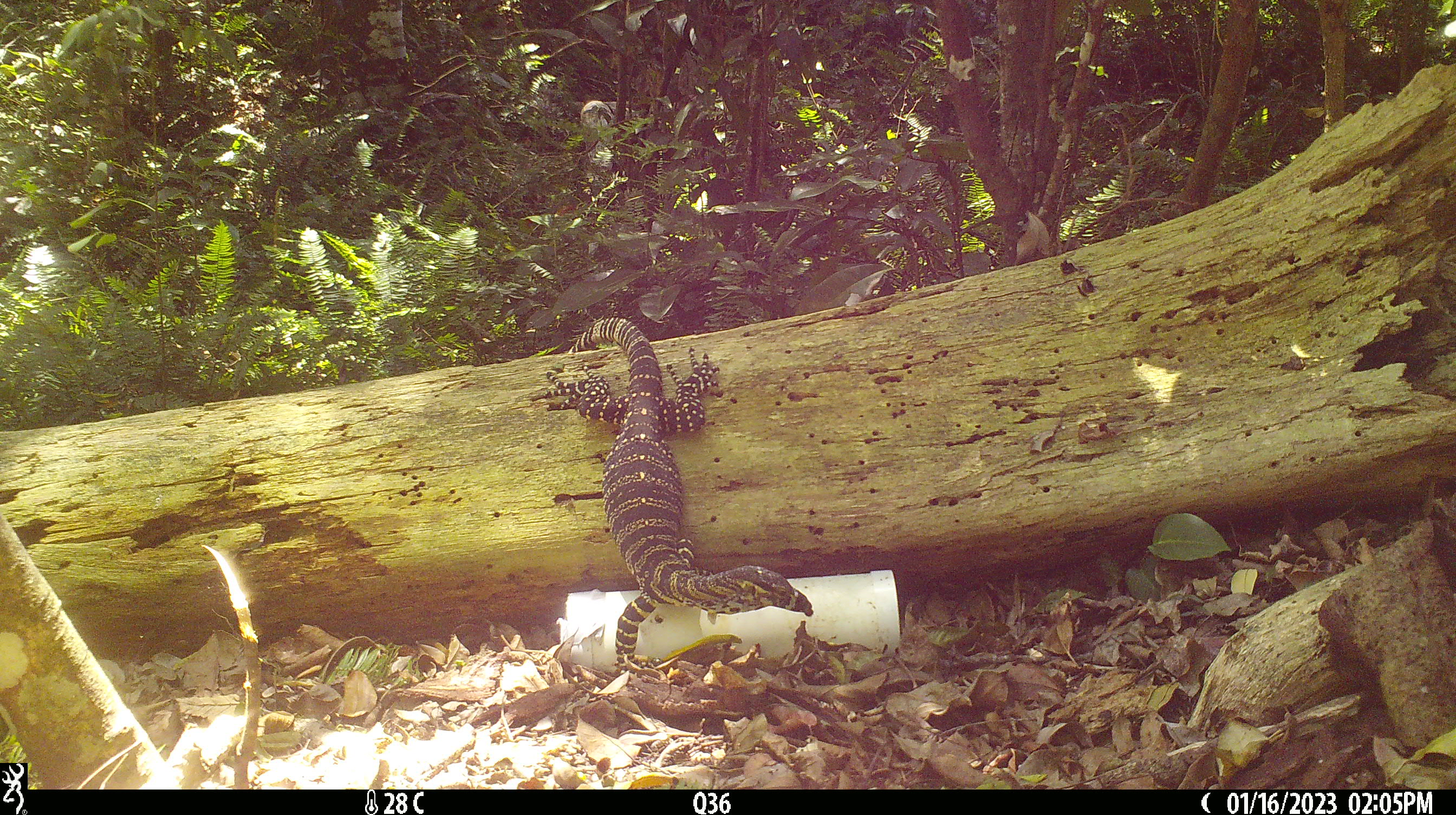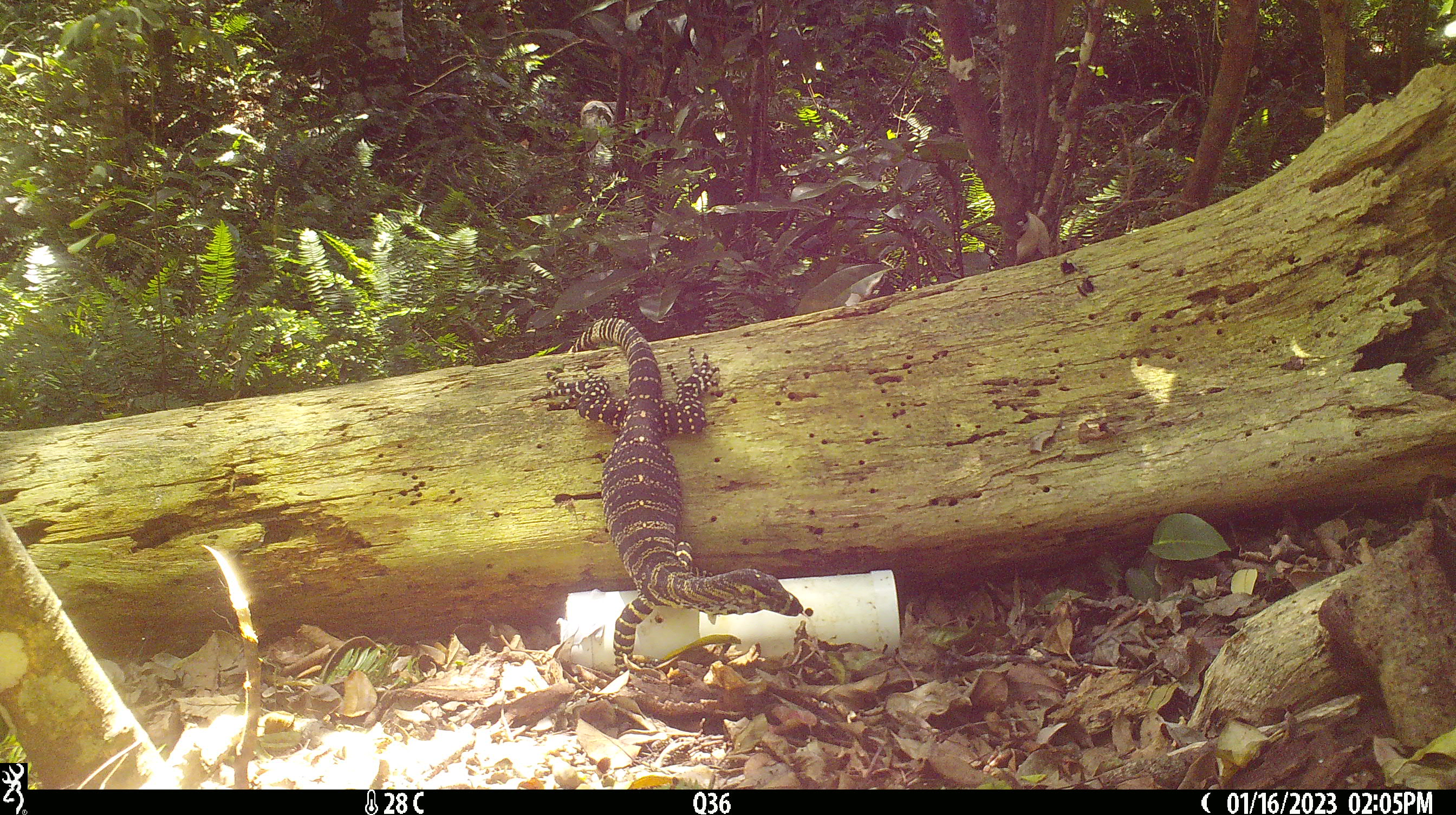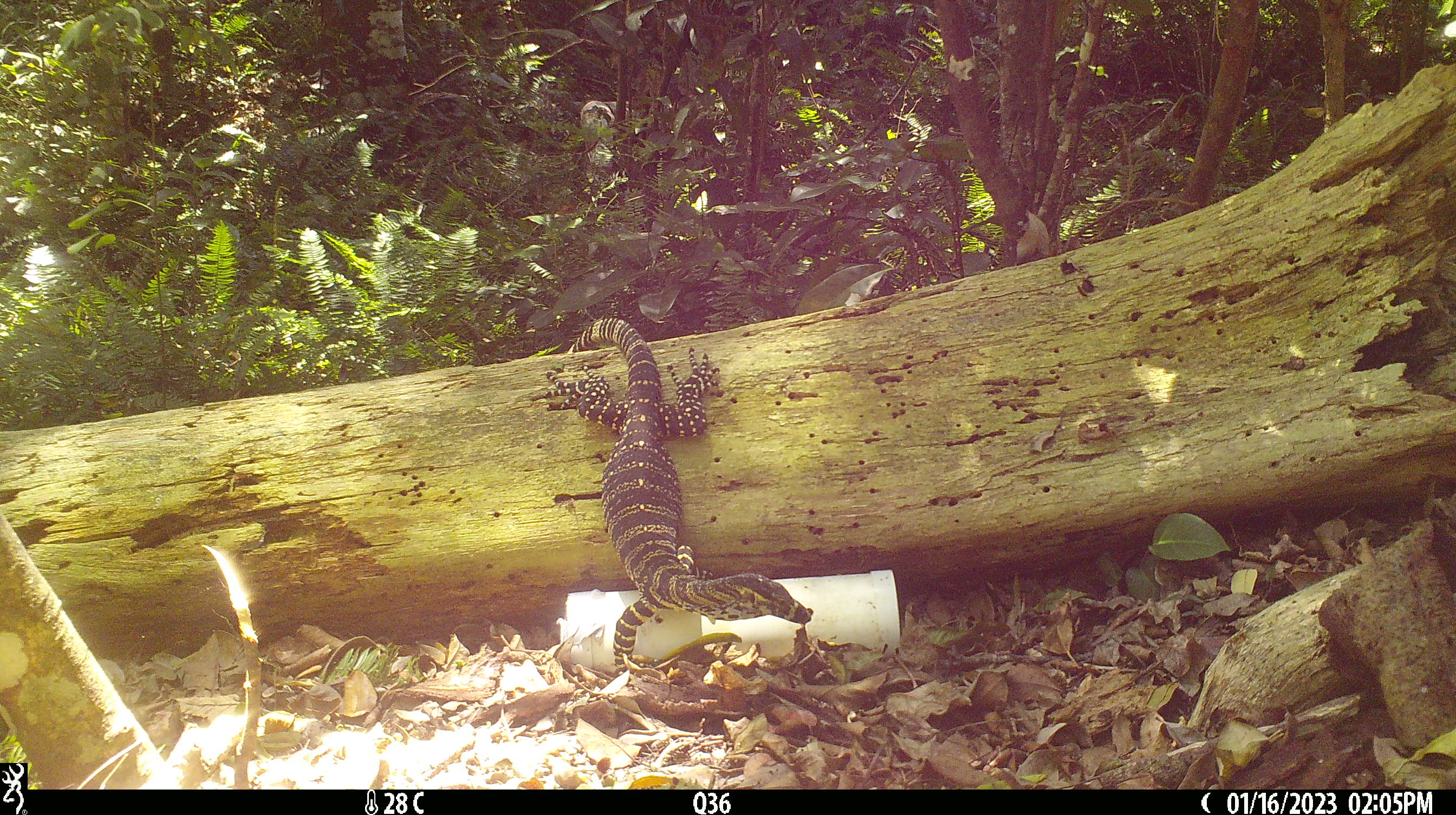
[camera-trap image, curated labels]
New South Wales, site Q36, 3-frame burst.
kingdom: Animalia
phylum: Chordata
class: Reptilia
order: Squamata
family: Varanidae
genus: Varanus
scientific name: Varanus varius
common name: lace monitor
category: goanna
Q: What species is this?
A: Goanna (lace monitor) (Varanus varius).